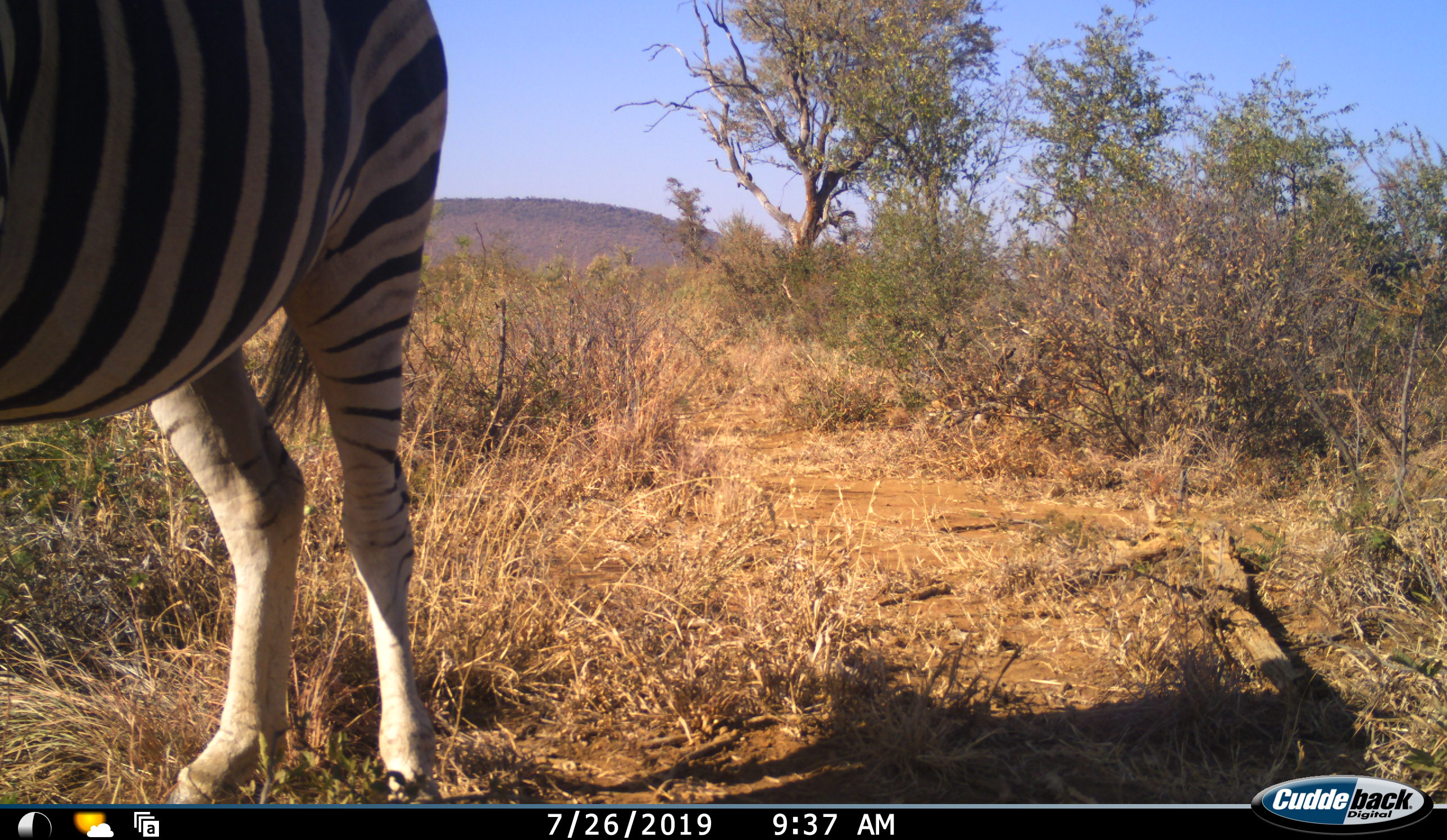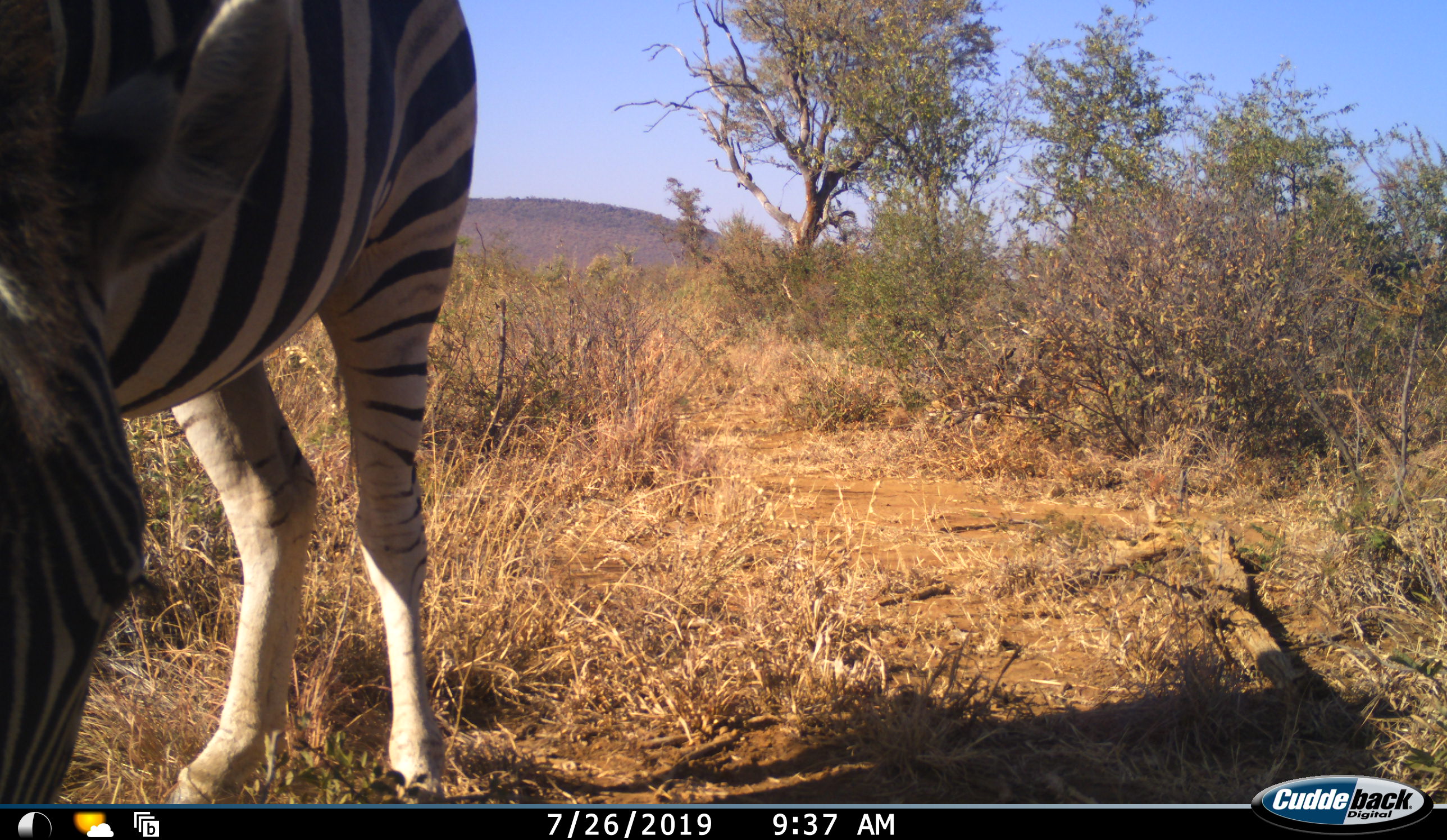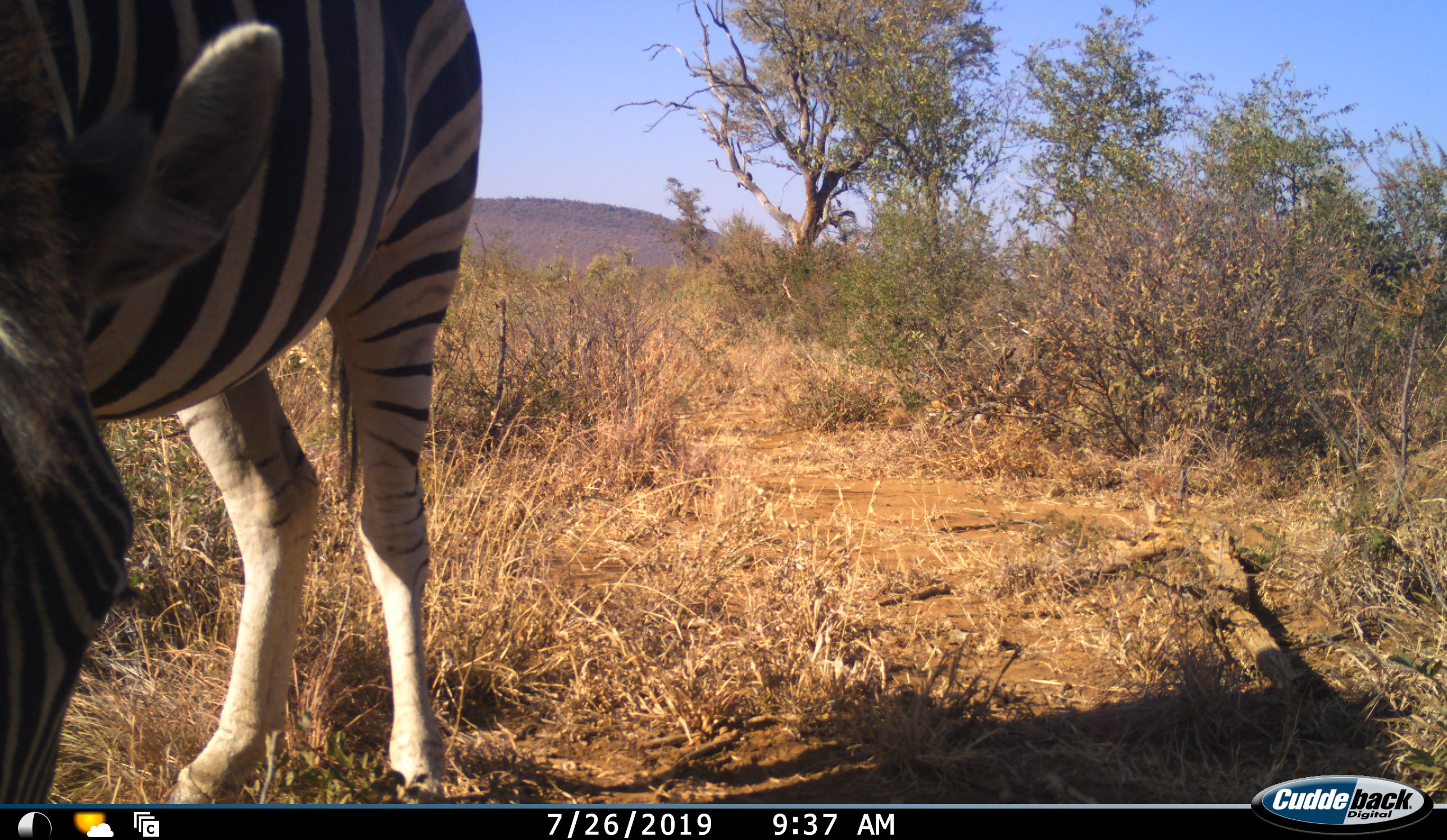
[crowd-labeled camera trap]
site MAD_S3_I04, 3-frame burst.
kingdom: Animalia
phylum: Chordata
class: Mammalia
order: Perissodactyla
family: Equidae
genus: Equus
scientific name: Equus quagga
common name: plains zebra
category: zebraplains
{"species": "zebraplains (plains zebra) (Equus quagga)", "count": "1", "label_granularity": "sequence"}